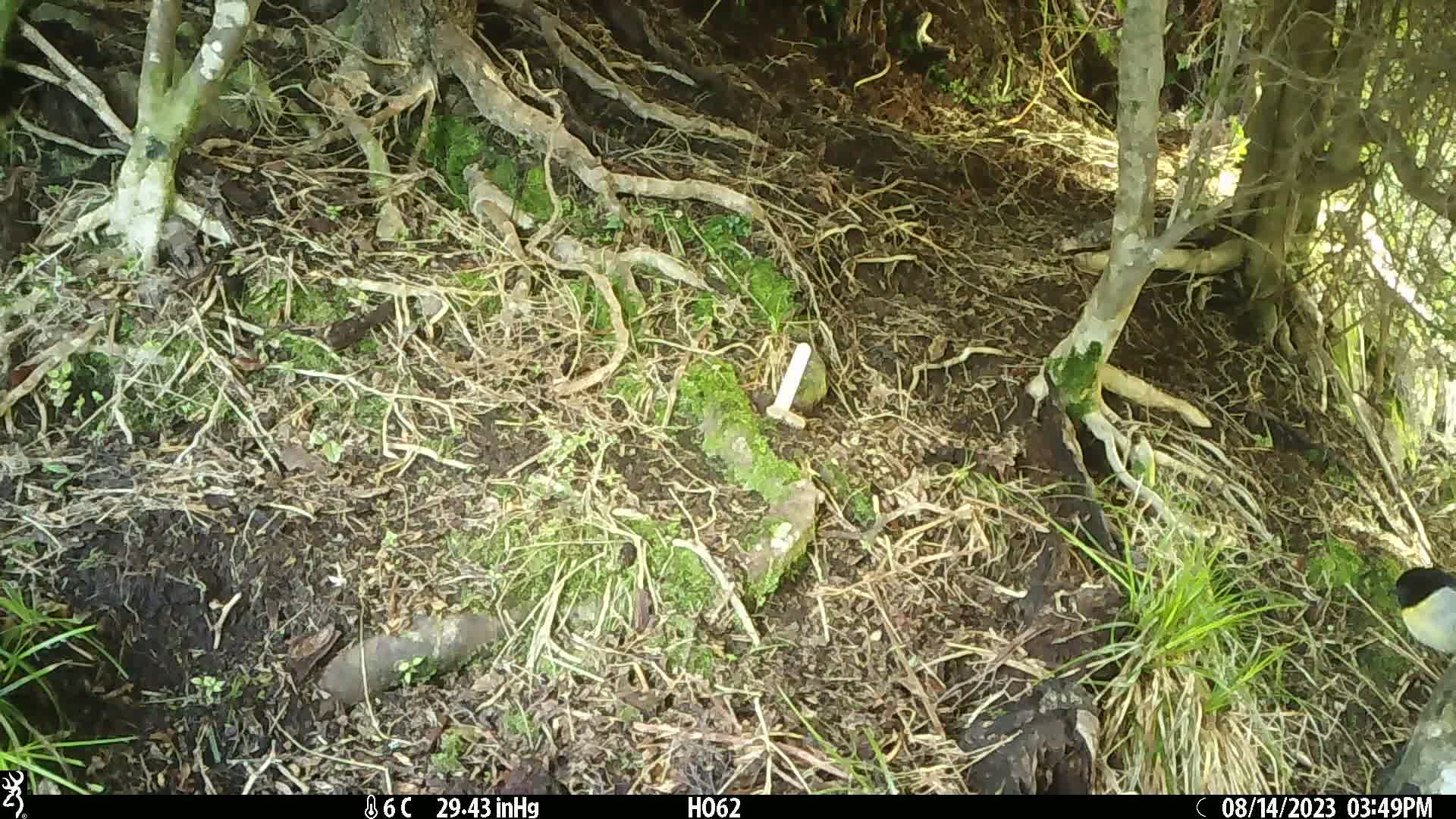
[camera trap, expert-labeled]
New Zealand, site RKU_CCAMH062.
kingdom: Animalia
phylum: Chordata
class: Aves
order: Passeriformes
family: Petroicidae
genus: Petroica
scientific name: Petroica macrocephala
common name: tomtit